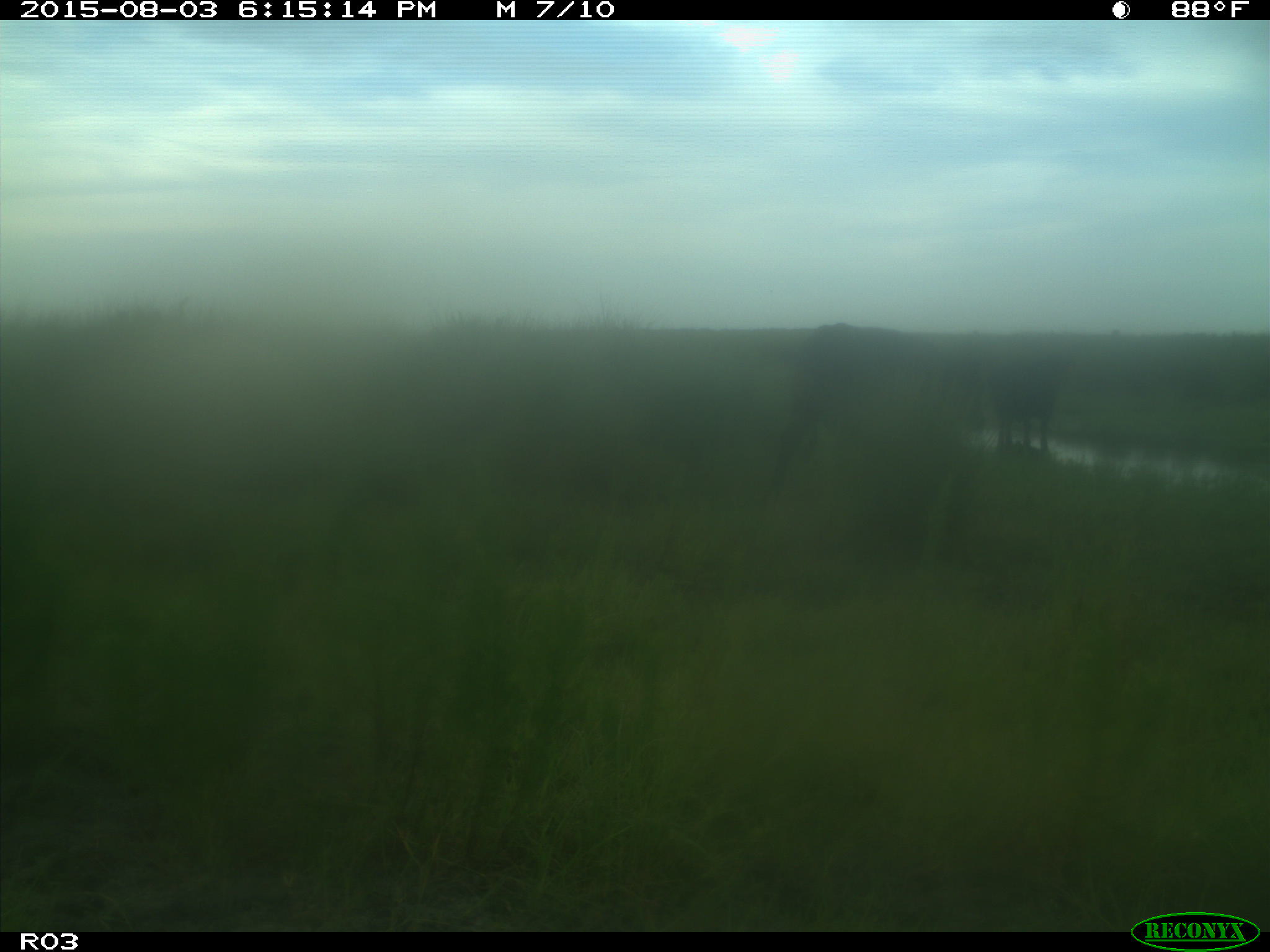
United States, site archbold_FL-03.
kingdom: Animalia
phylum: Chordata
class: Mammalia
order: Artiodactyla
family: Bovidae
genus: Bos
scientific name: Bos taurus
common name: domestic cow